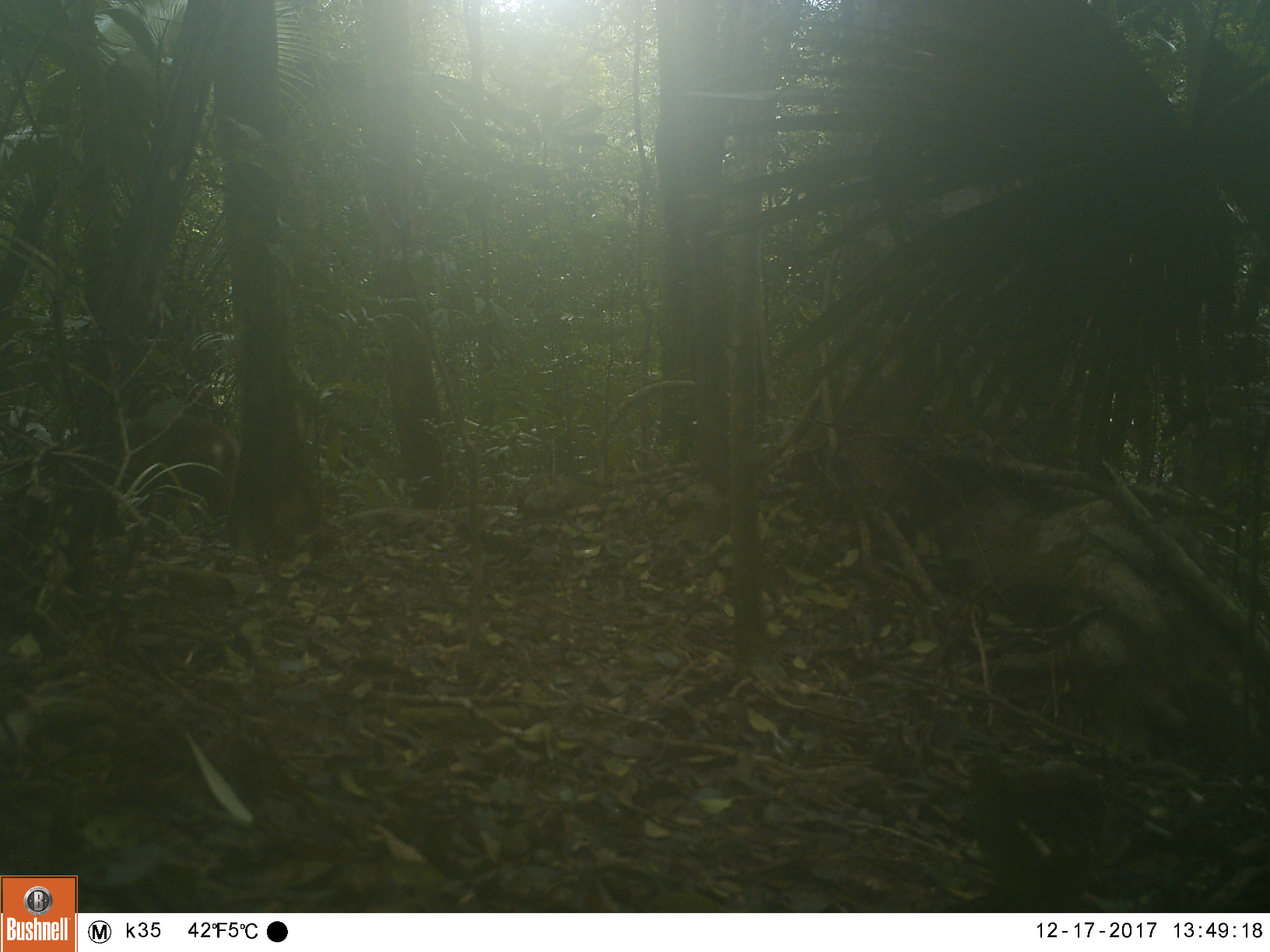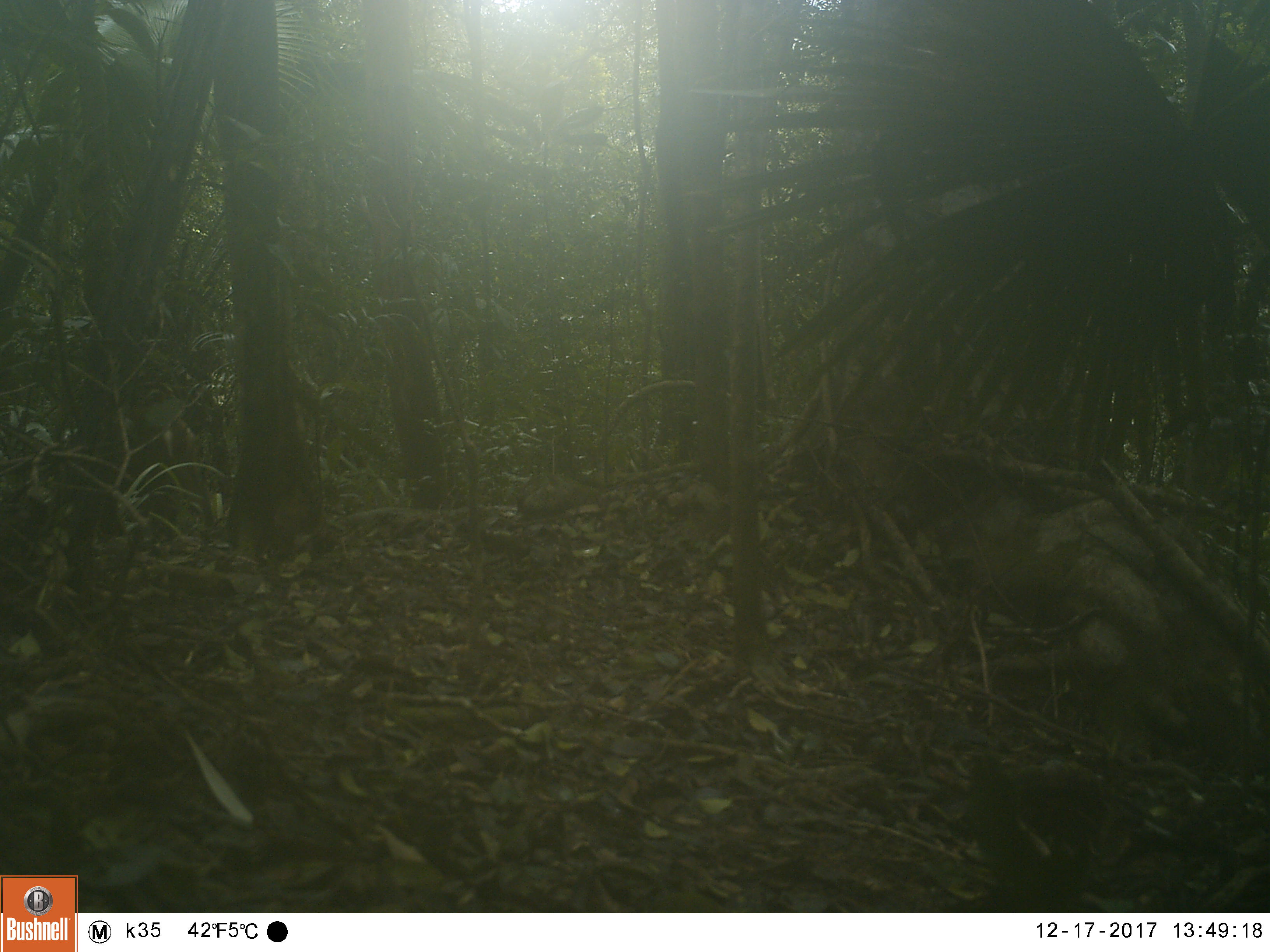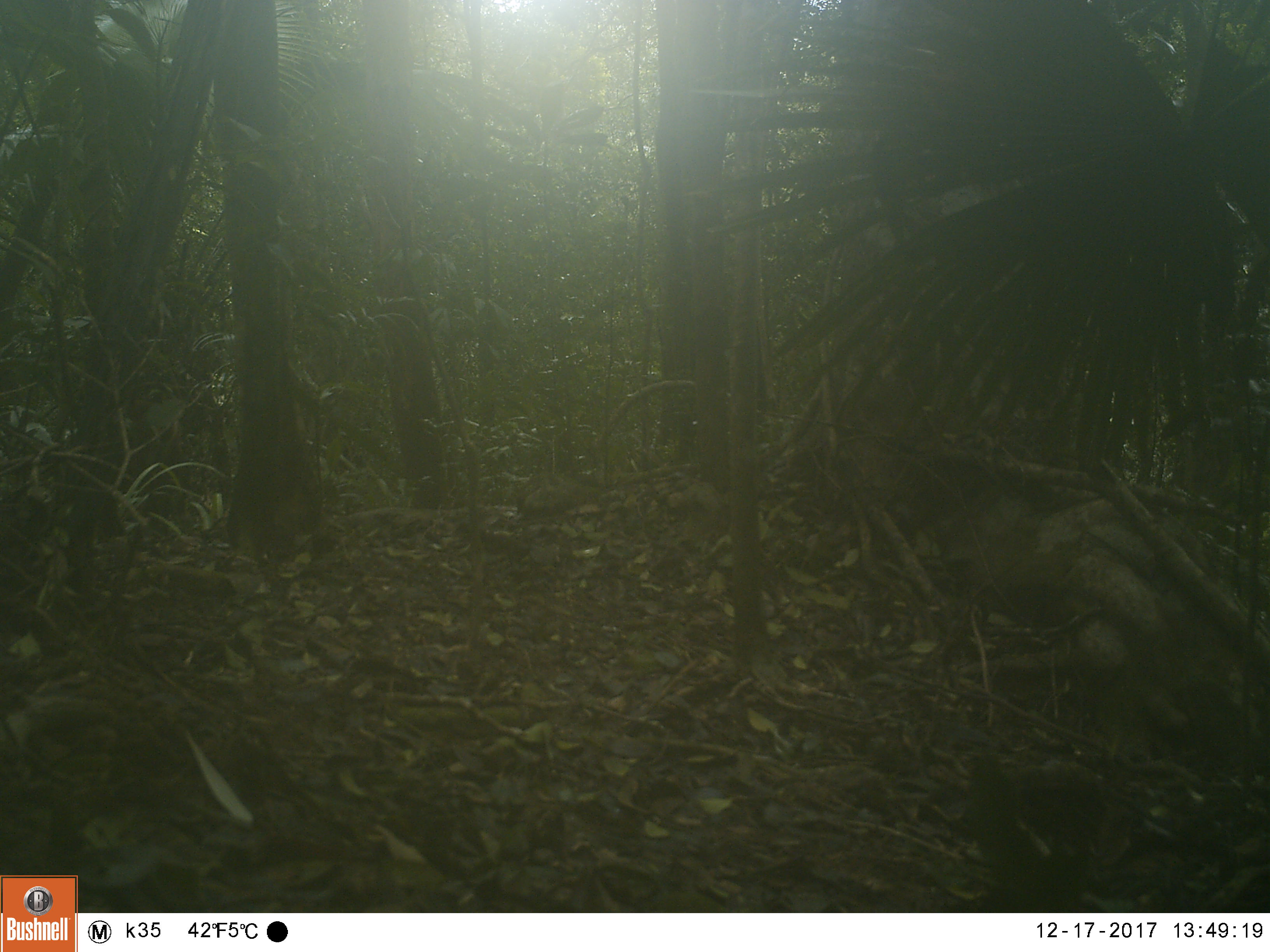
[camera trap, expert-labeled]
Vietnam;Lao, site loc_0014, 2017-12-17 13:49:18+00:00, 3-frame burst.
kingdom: Animalia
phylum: Chordata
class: Mammalia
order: Artiodactyla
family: Cervidae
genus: Muntiacus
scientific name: Muntiacus vuquangensis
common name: large-antlered muntjac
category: large antlered muntjac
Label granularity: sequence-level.